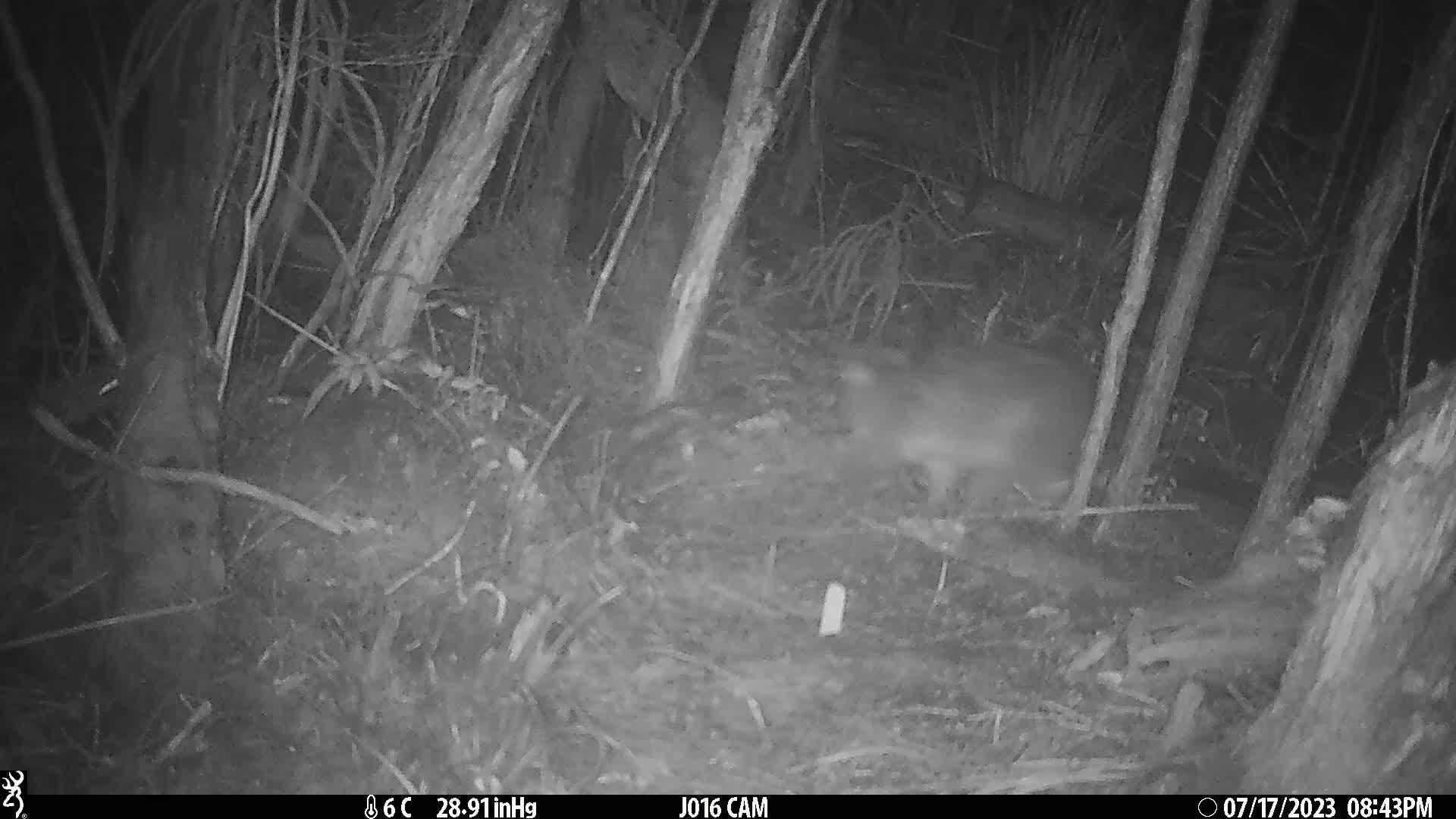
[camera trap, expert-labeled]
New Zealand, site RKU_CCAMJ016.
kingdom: Animalia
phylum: Chordata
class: Mammalia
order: Diprotodontia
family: Phalangeridae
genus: Trichosurus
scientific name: Trichosurus vulpecula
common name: common brushtail possum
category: possum